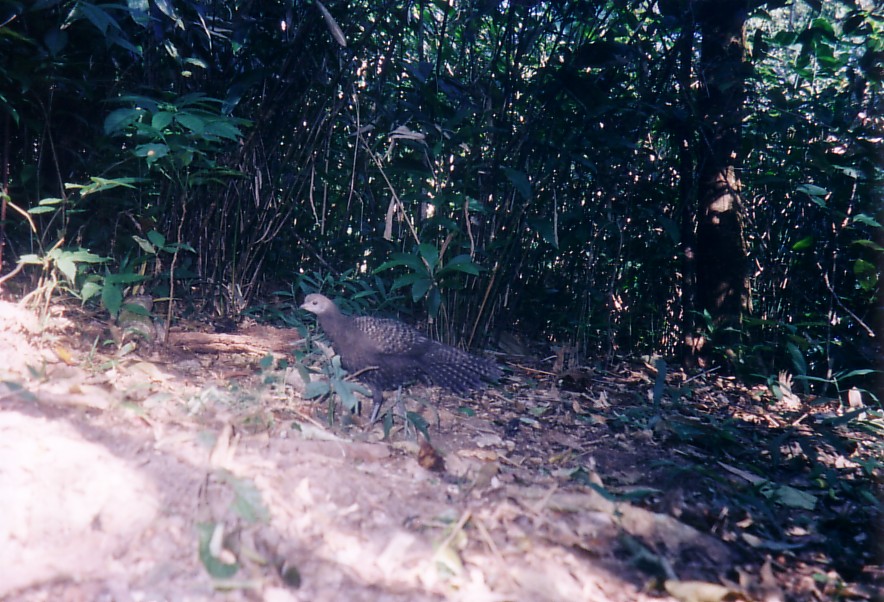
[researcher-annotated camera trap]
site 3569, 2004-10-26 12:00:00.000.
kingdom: Animalia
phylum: Chordata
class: Aves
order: Galliformes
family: Phasianidae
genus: Polyplectron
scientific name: Polyplectron bicalcaratum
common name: grey peacock-pheasant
Polyplectron bicalcaratum (grey peacock-pheasant), count 1.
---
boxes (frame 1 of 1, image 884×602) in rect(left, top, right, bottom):
polyplectron bicalcaratum: rect(298, 292, 507, 438)